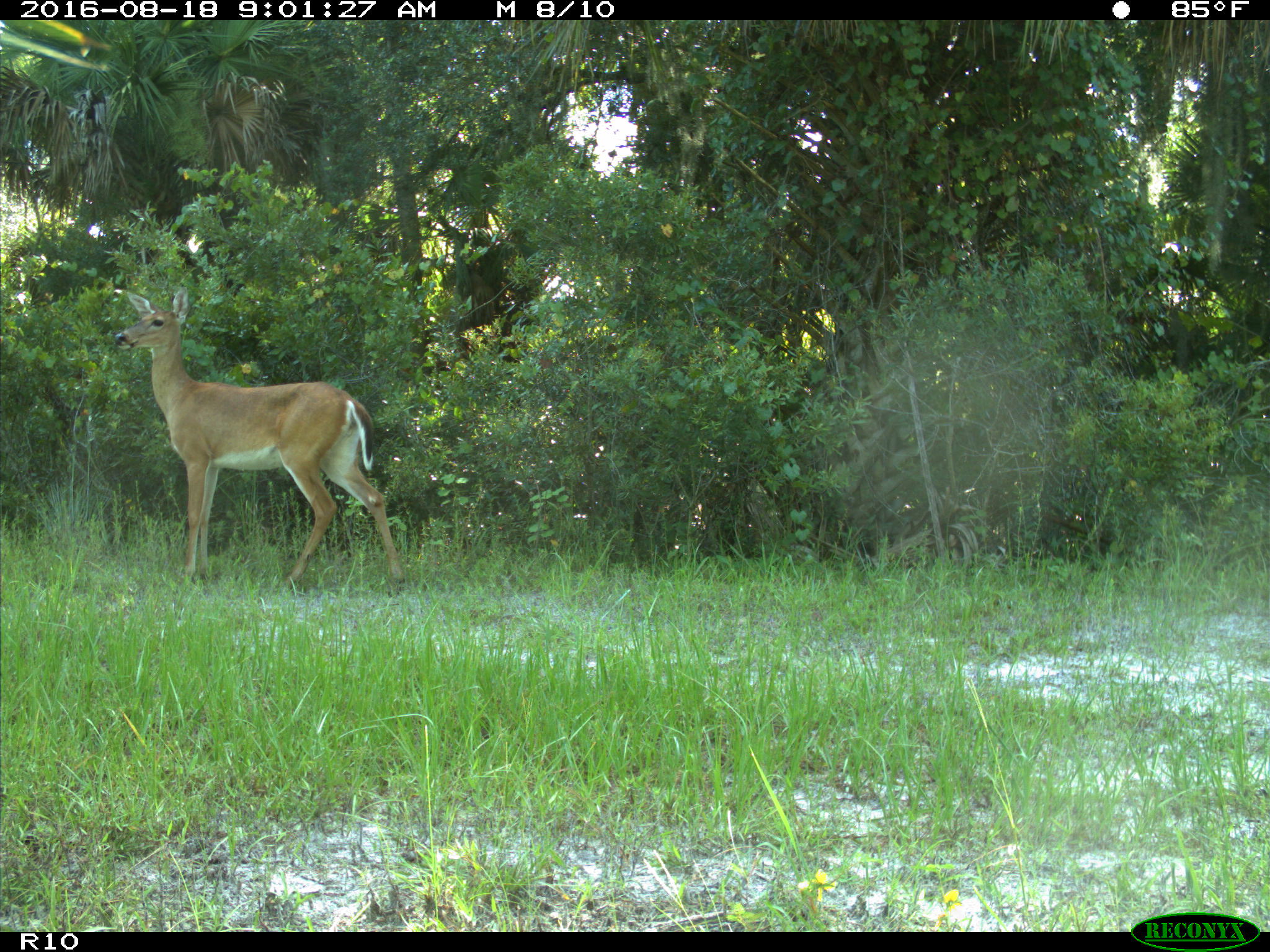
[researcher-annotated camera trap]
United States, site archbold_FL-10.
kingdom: Animalia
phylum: Chordata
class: Mammalia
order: Artiodactyla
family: Cervidae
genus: Odocoileus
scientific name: Odocoileus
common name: deer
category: unidentified deer